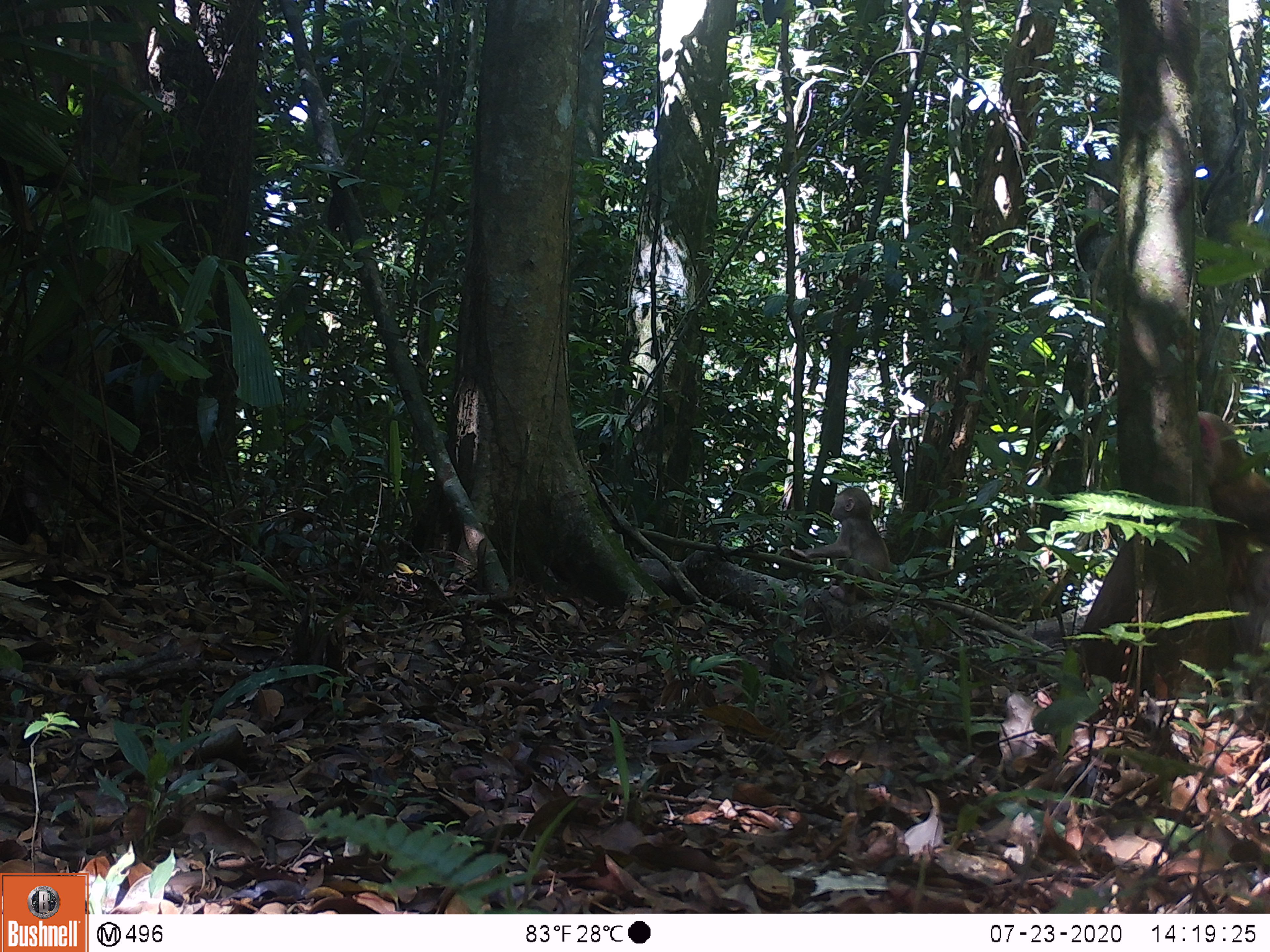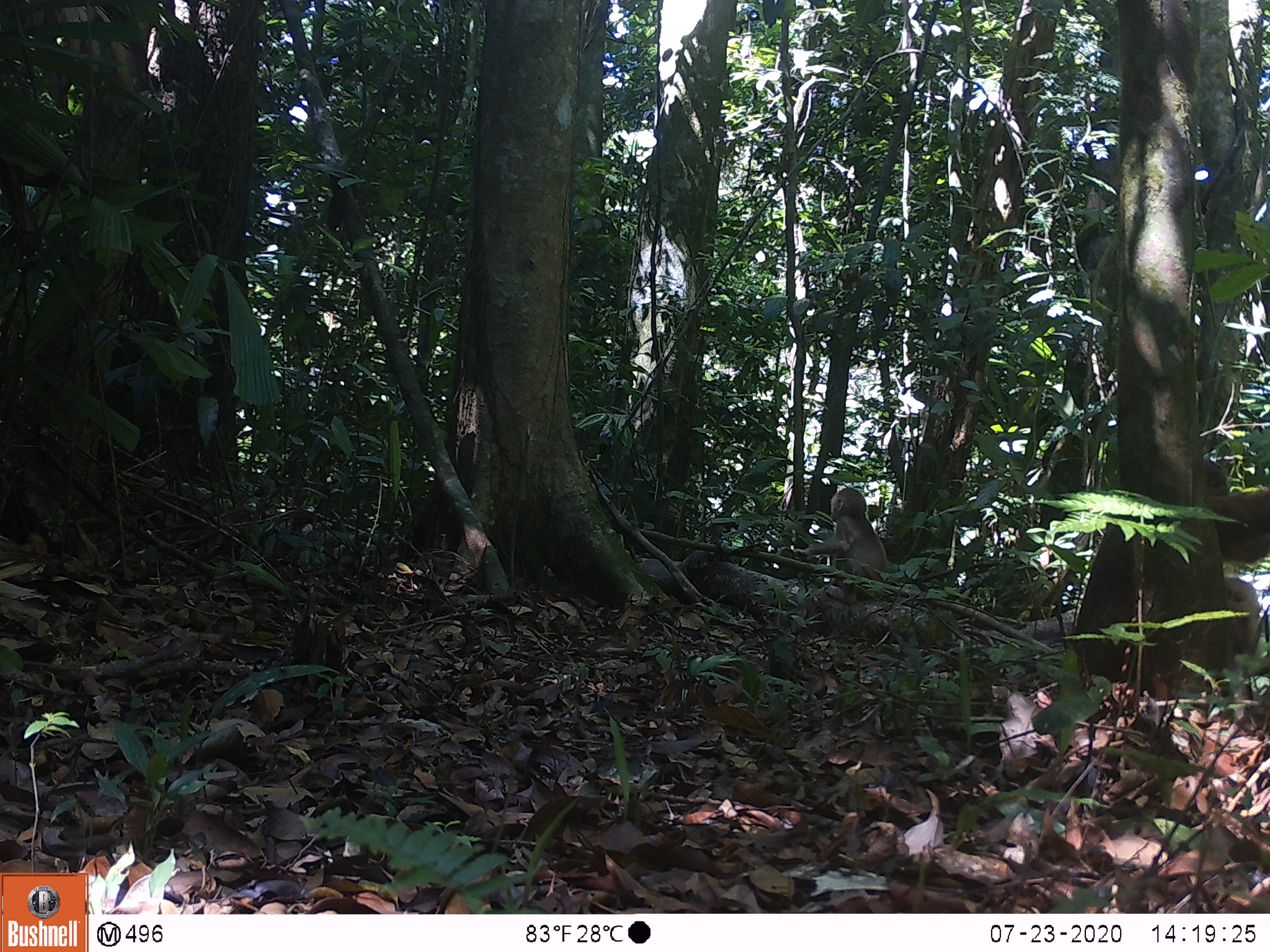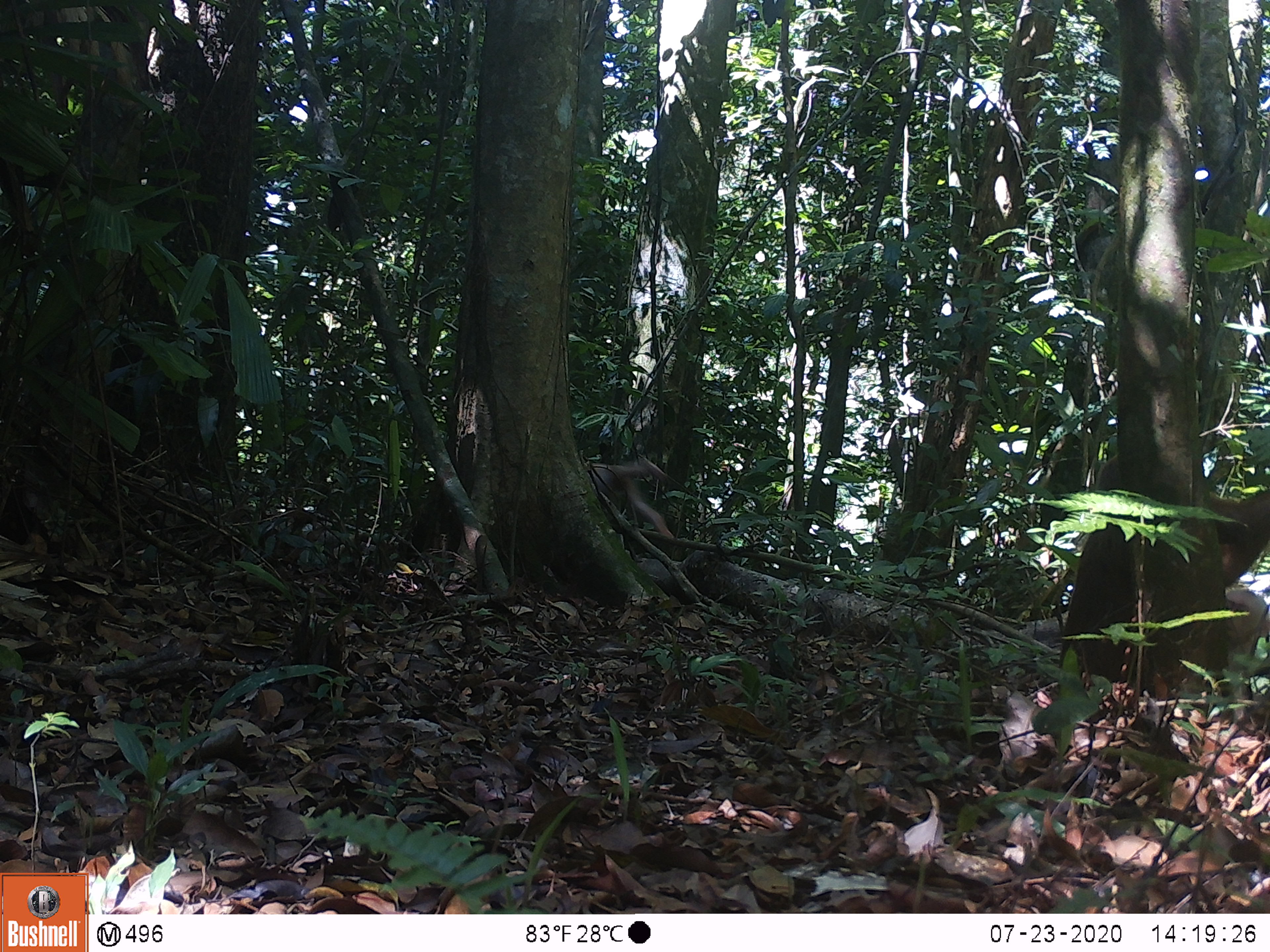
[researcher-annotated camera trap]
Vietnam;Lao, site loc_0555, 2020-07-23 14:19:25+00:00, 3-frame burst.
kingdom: Animalia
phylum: Chordata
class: Mammalia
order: Primates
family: Cercopithecidae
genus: Macaca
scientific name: Macaca arctoides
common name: stump-tailed macaque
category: stump tailed macaque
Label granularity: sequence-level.